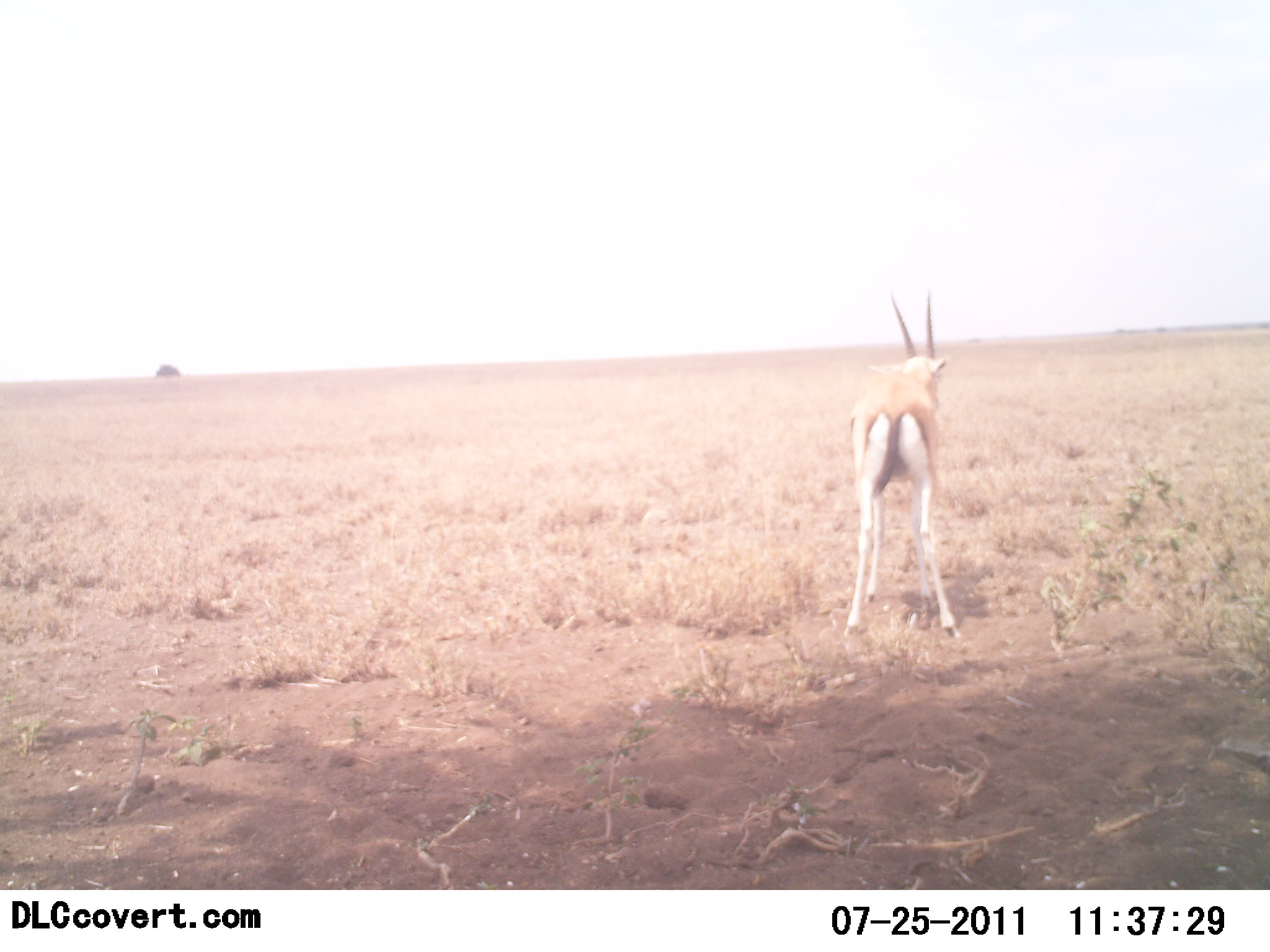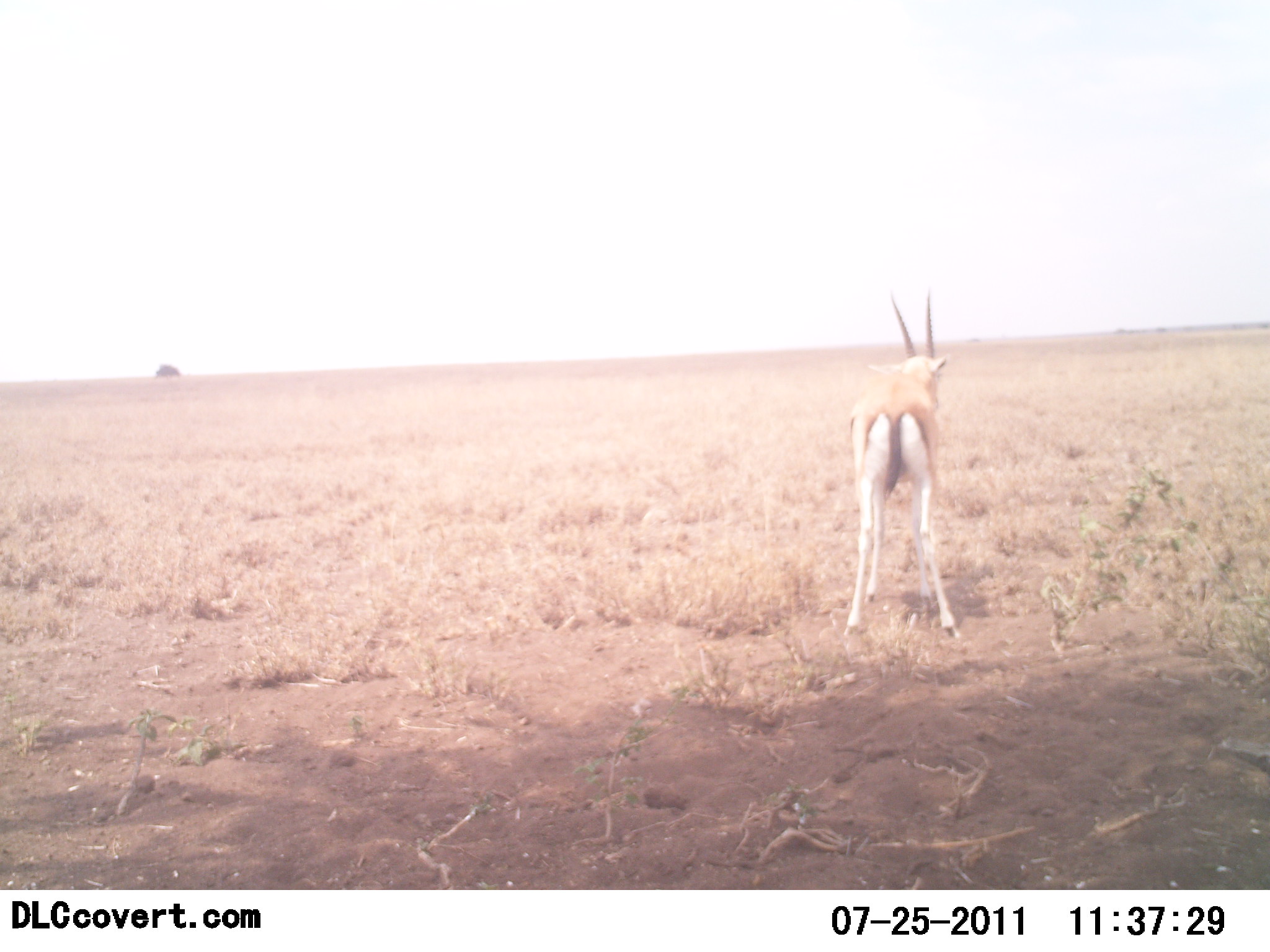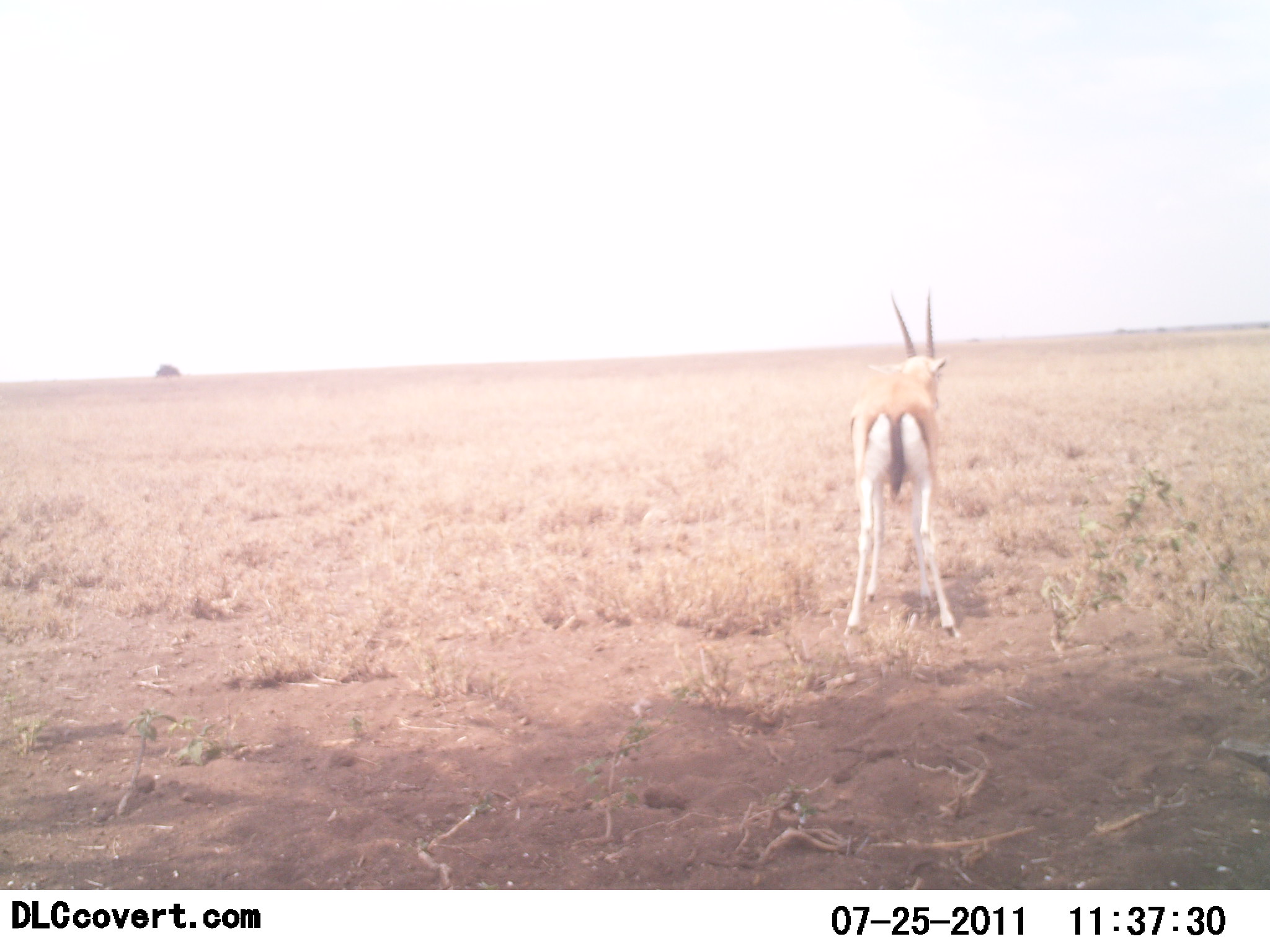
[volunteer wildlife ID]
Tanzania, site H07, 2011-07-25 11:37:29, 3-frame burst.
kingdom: Animalia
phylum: Chordata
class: Mammalia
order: Artiodactyla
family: Bovidae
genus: Eudorcas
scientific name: Eudorcas thomsonii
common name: thomson's gazelle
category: gazellethomsons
Gazellethomsons (thomson's gazelle) (Eudorcas thomsonii), count 1. Behavior (volunteer vote fractions): standing 100%, resting 0%, moving 0%, interacting 0%. Young present (vote fraction): 0%. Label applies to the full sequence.